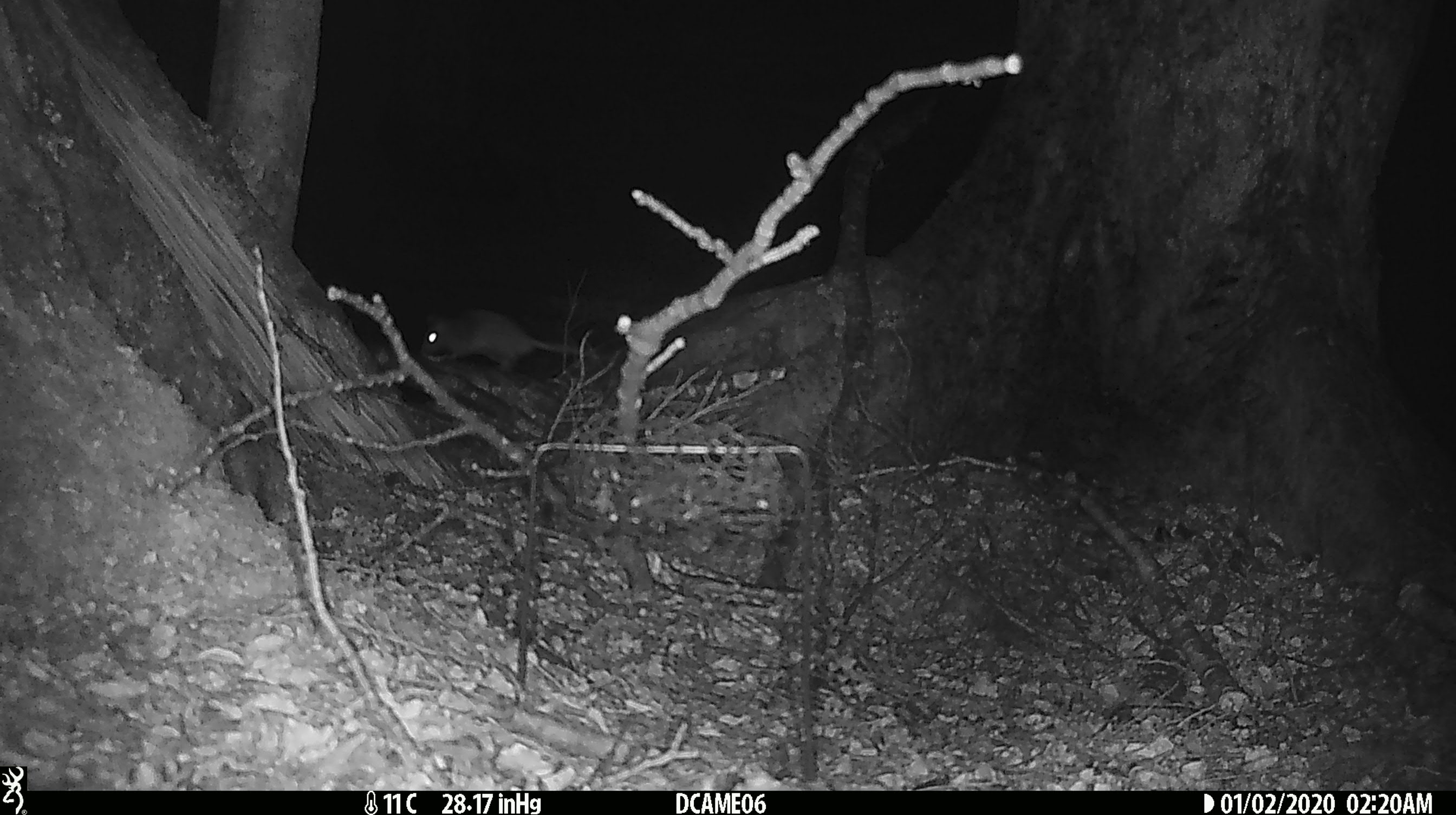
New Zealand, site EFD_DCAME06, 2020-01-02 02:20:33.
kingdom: Animalia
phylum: Chordata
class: Mammalia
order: Rodentia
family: Muridae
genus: Rattus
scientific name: Rattus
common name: rat